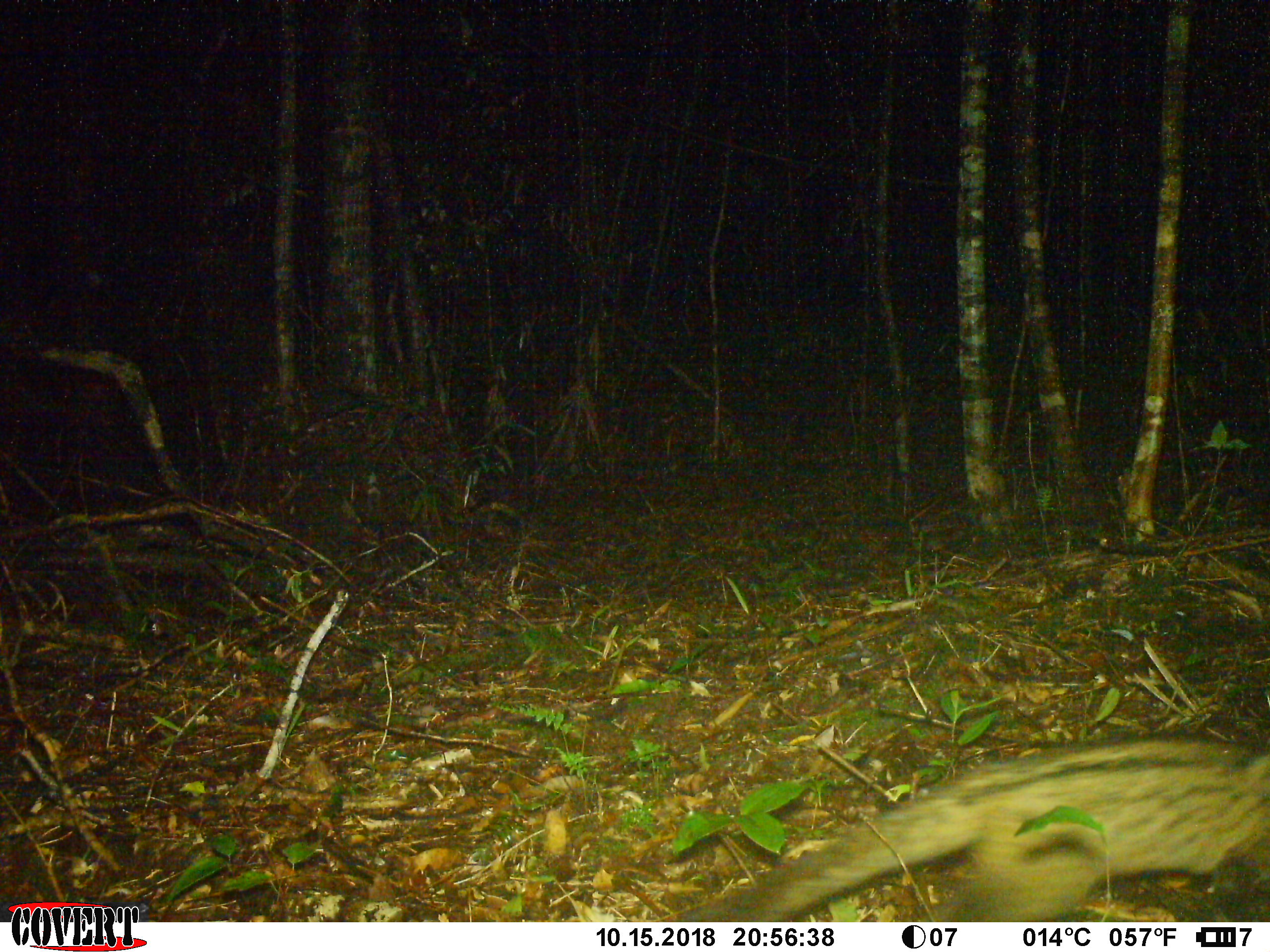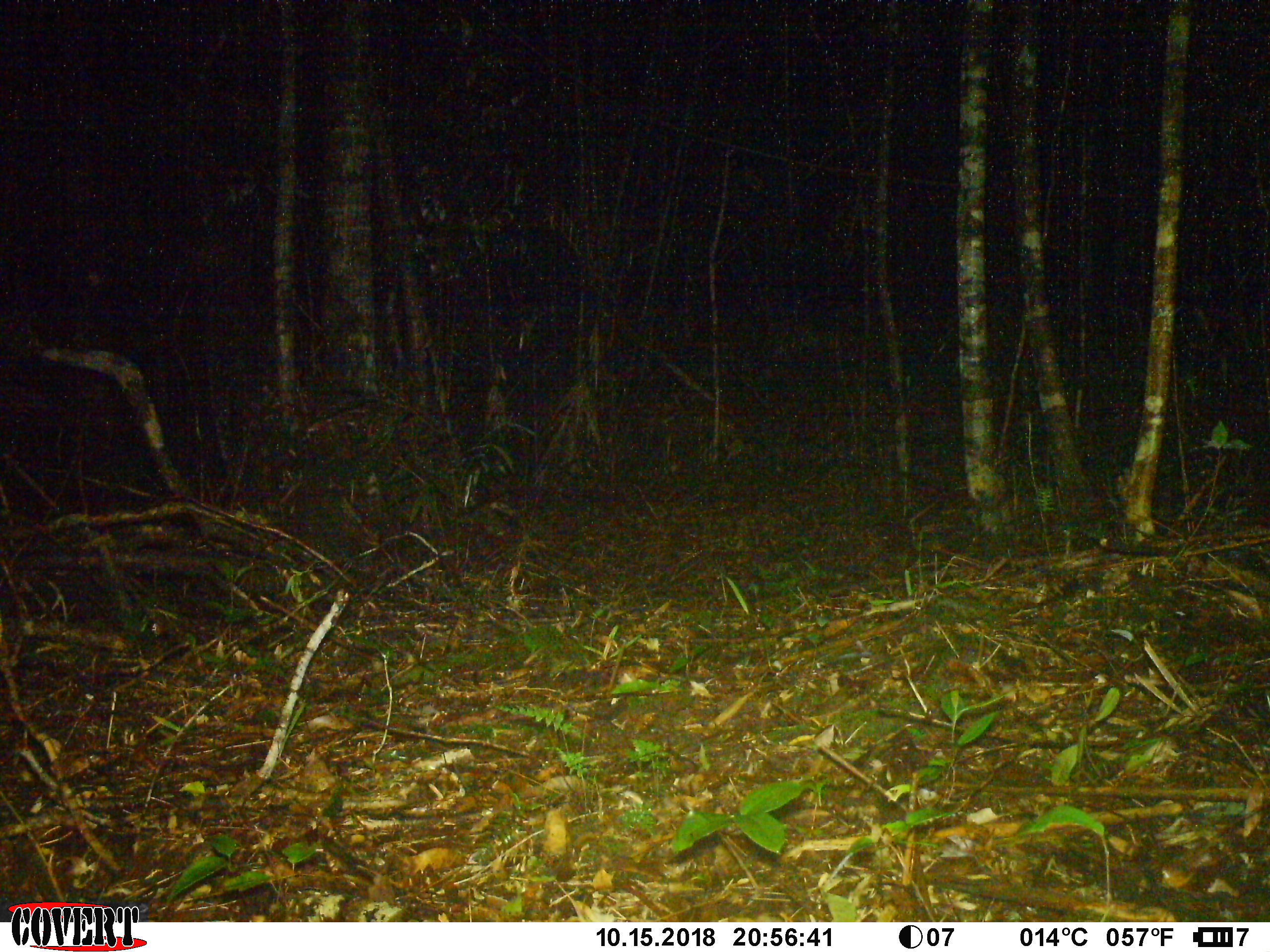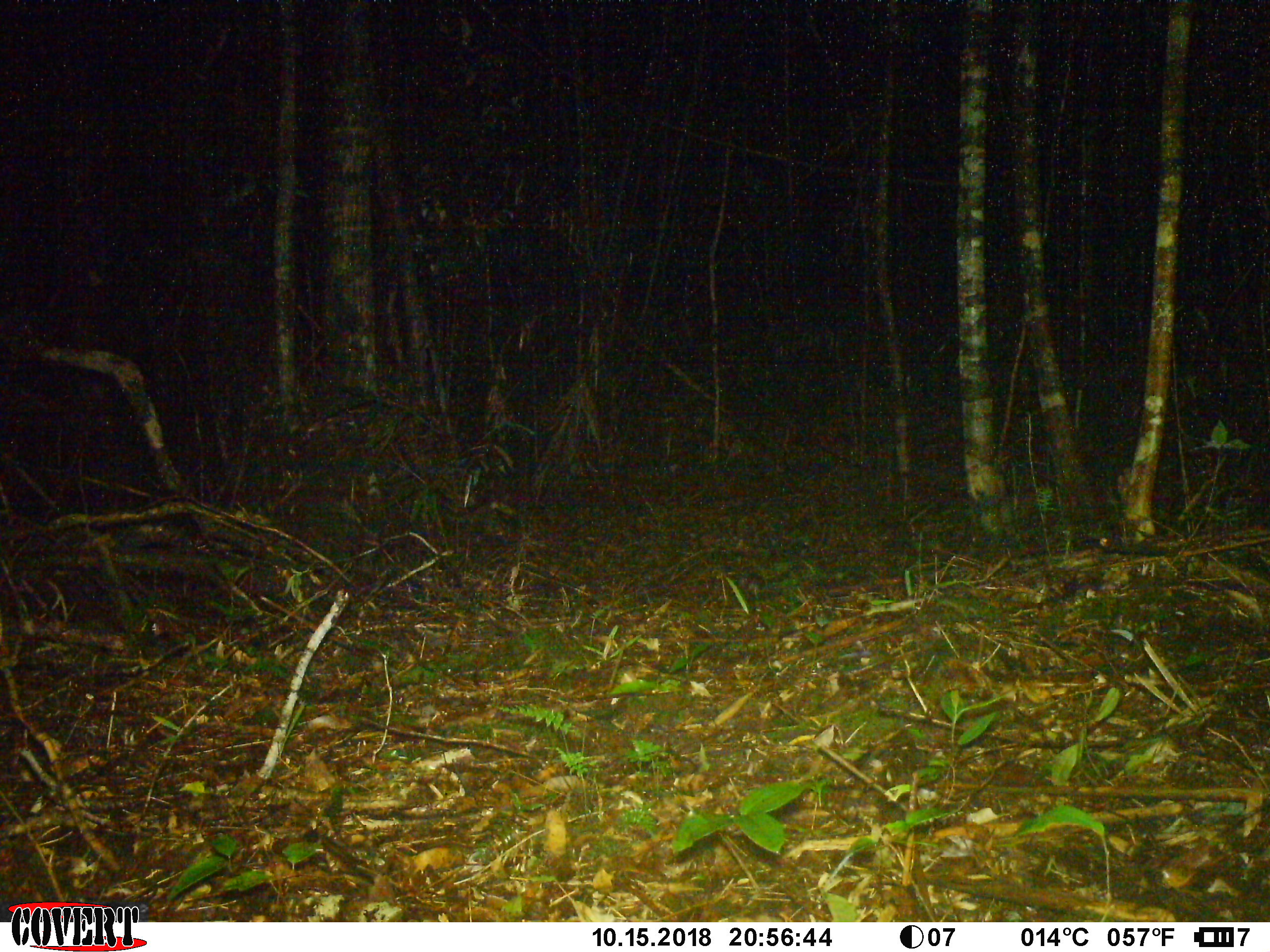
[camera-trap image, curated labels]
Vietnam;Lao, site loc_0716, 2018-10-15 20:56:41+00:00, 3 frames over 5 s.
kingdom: Animalia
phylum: Chordata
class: Mammalia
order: Carnivora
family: Viverridae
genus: Paradoxurus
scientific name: Paradoxurus hermaphroditus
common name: common palm civet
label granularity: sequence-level